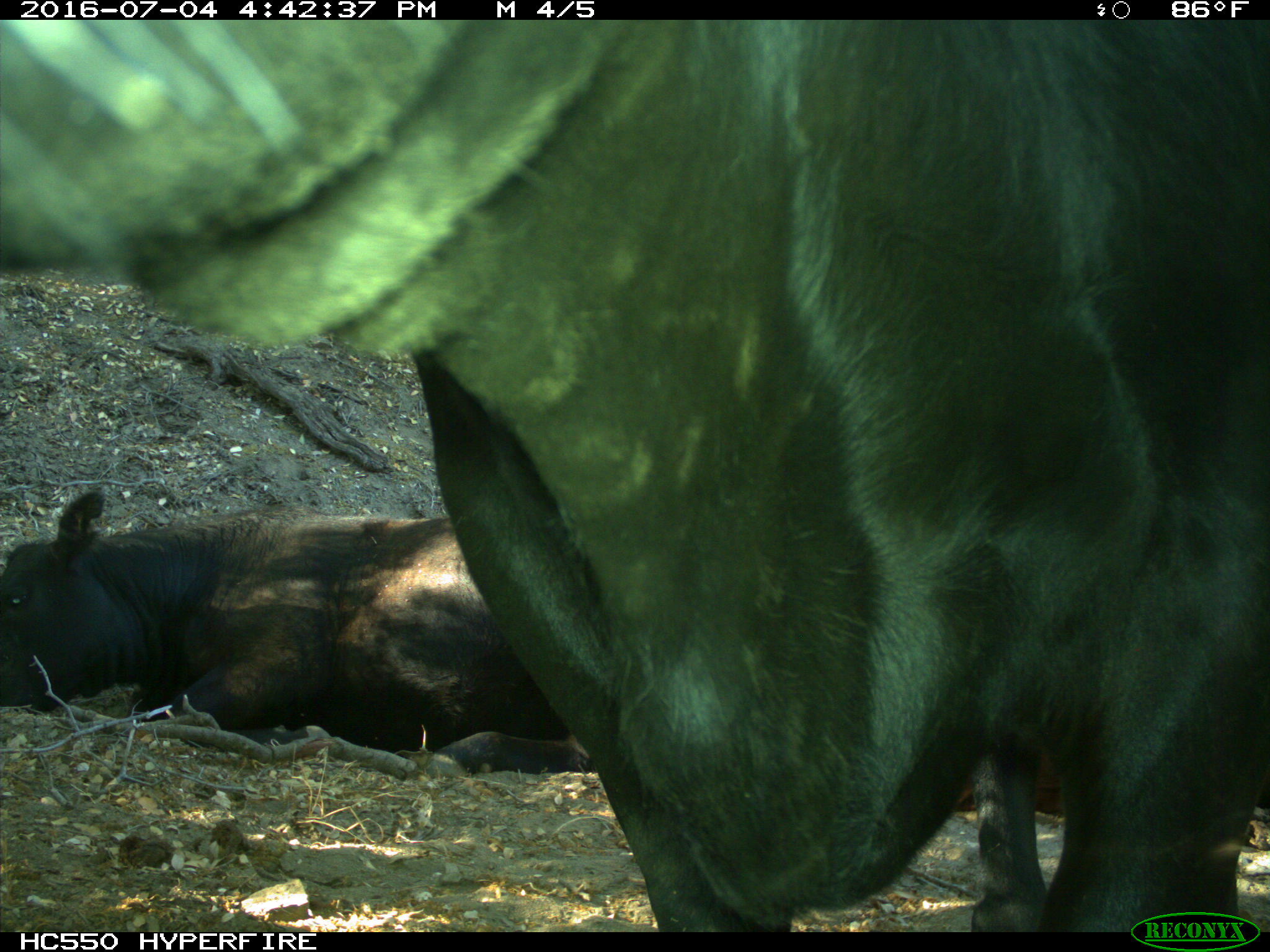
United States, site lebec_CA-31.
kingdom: Animalia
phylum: Chordata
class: Mammalia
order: Artiodactyla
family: Bovidae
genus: Bos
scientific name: Bos taurus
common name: domestic cow